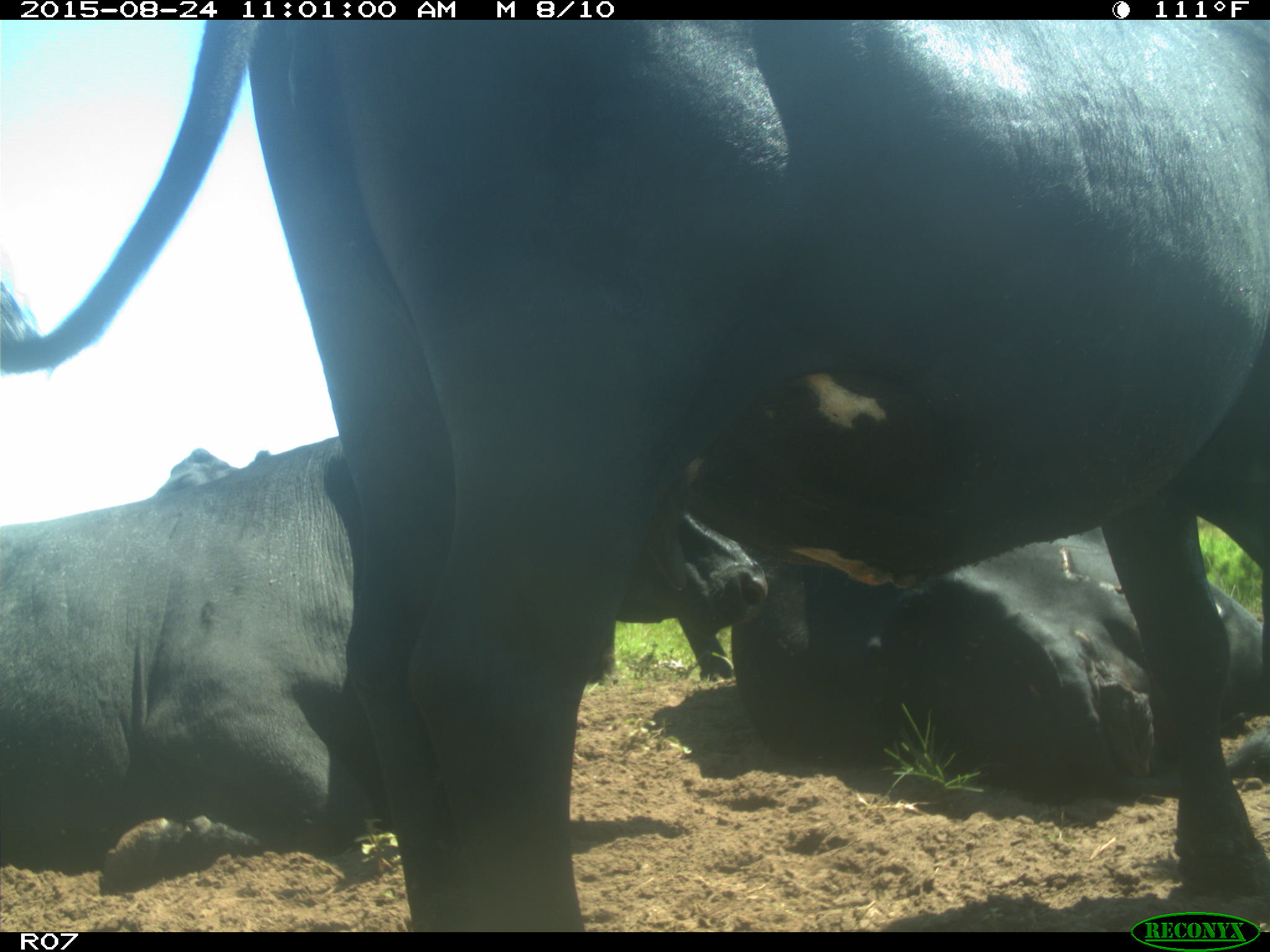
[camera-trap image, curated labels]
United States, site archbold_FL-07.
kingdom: Animalia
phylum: Chordata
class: Mammalia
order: Artiodactyla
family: Bovidae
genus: Bos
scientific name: Bos taurus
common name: domestic cow